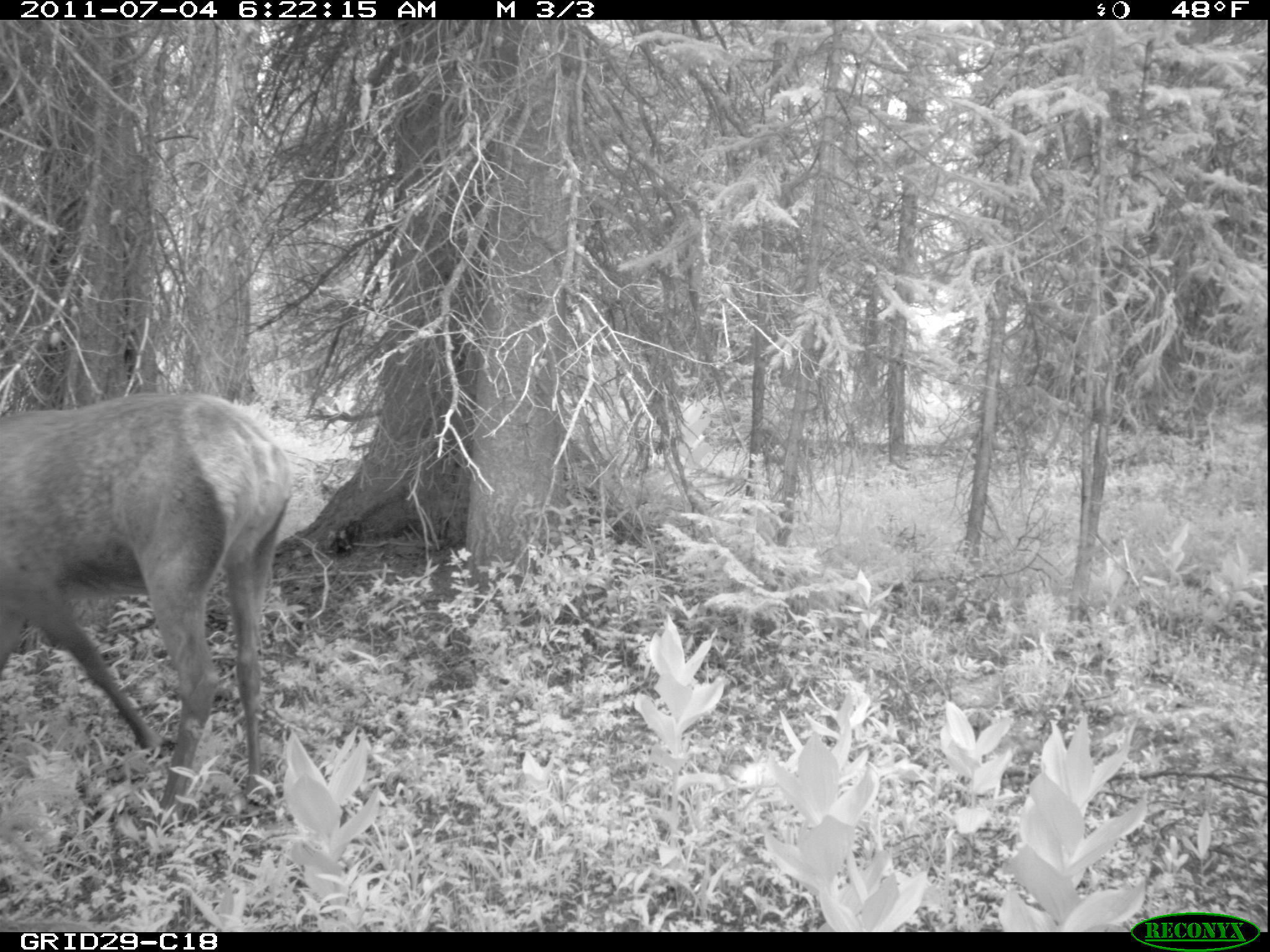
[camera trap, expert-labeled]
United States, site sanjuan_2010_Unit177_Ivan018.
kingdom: Animalia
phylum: Chordata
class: Mammalia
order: Artiodactyla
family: Cervidae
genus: Cervus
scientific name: Cervus elaphus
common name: red deer